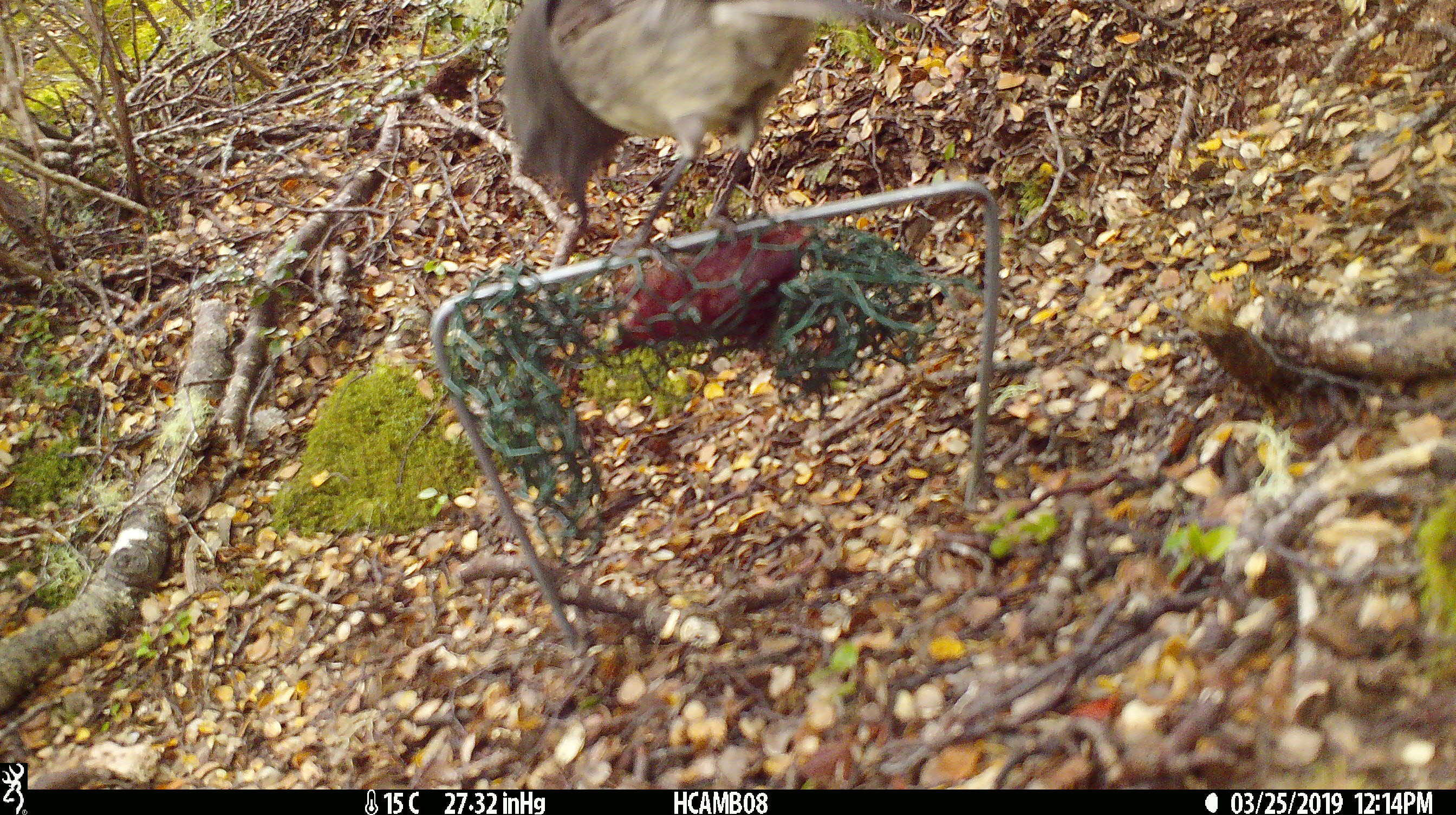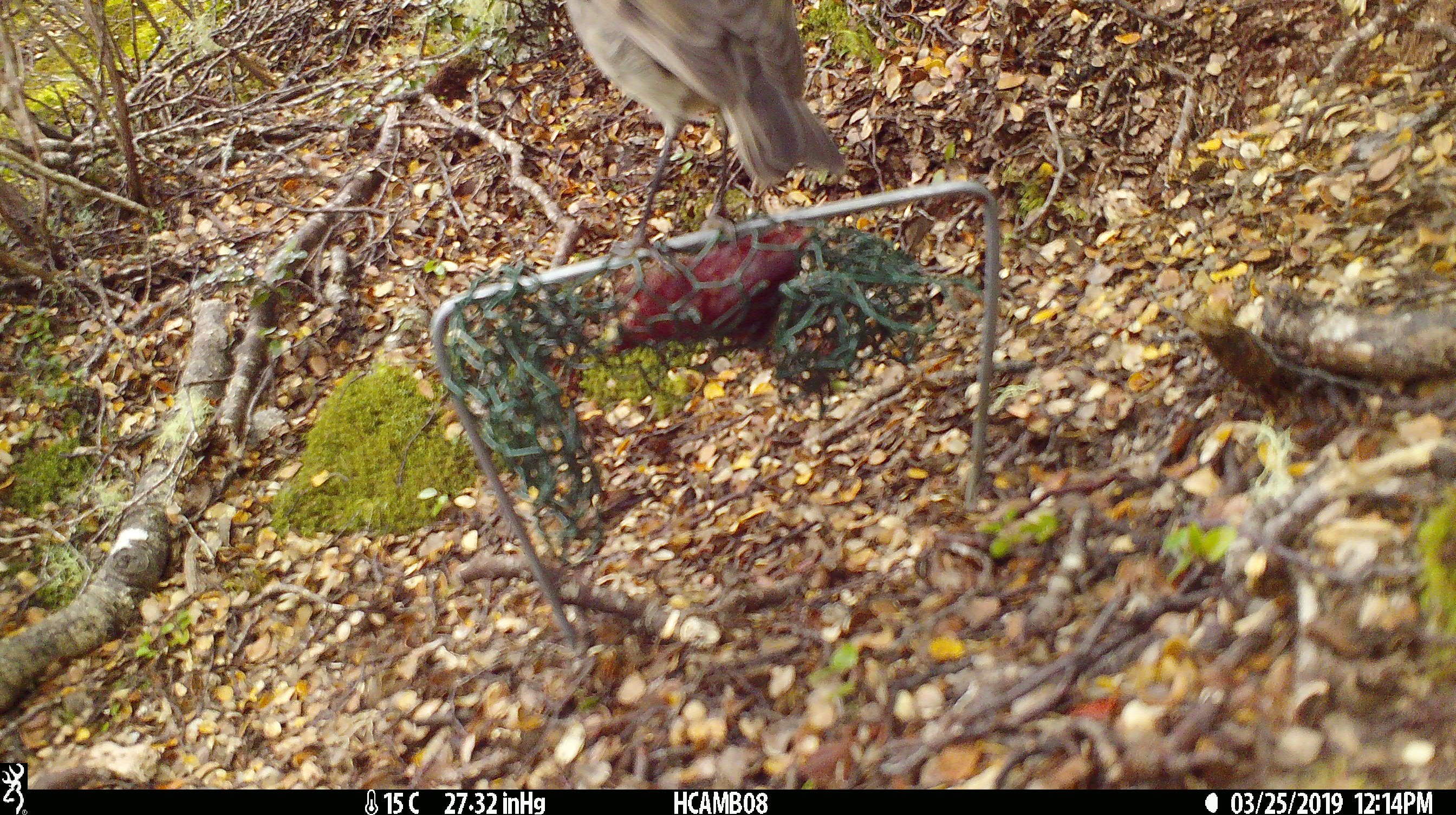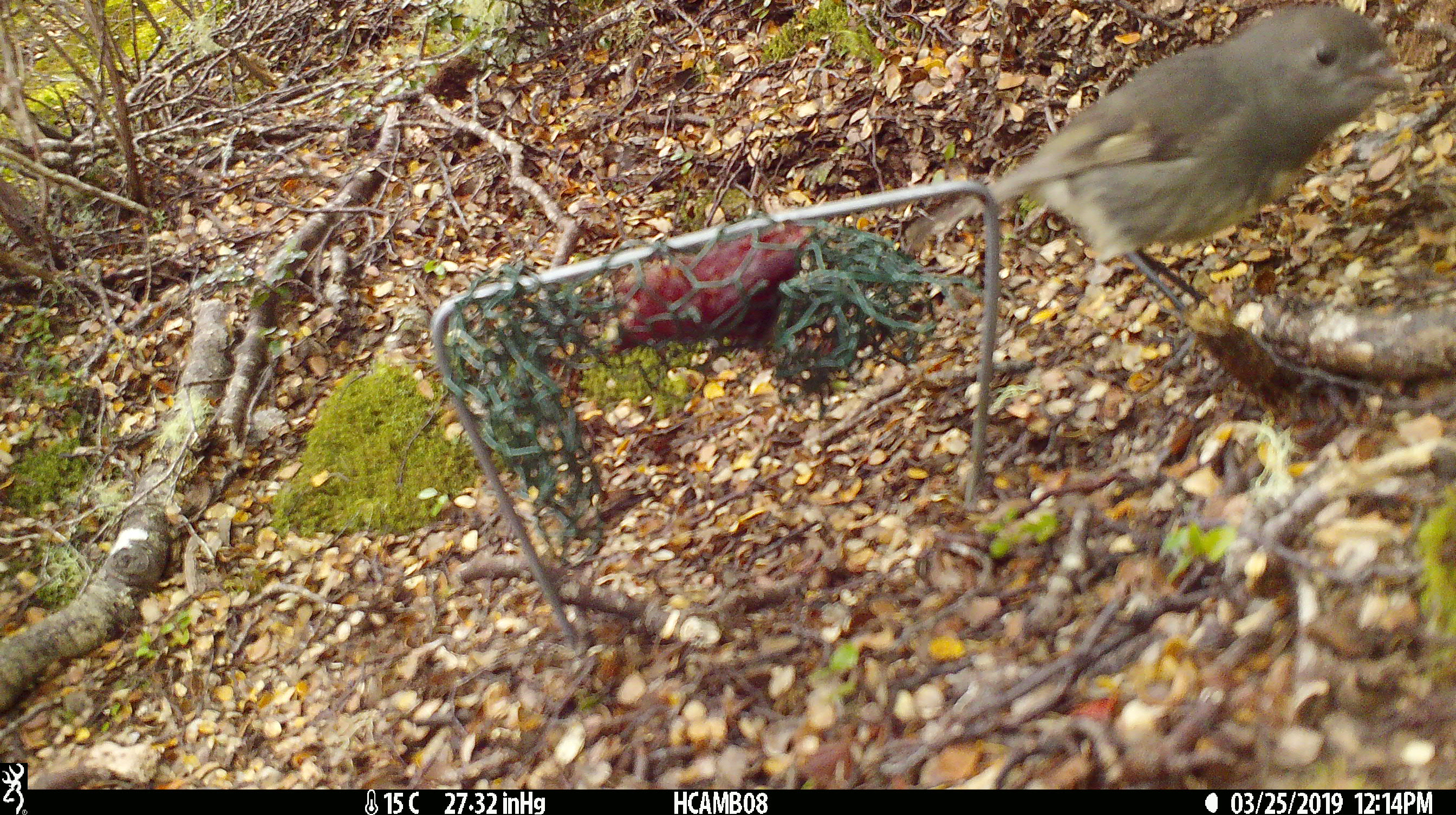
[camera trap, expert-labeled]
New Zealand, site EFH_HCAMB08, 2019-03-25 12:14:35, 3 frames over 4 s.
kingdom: Animalia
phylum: Chordata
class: Aves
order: Passeriformes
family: Petroicidae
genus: Petroica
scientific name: Petroica australis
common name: new zealand robin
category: robin